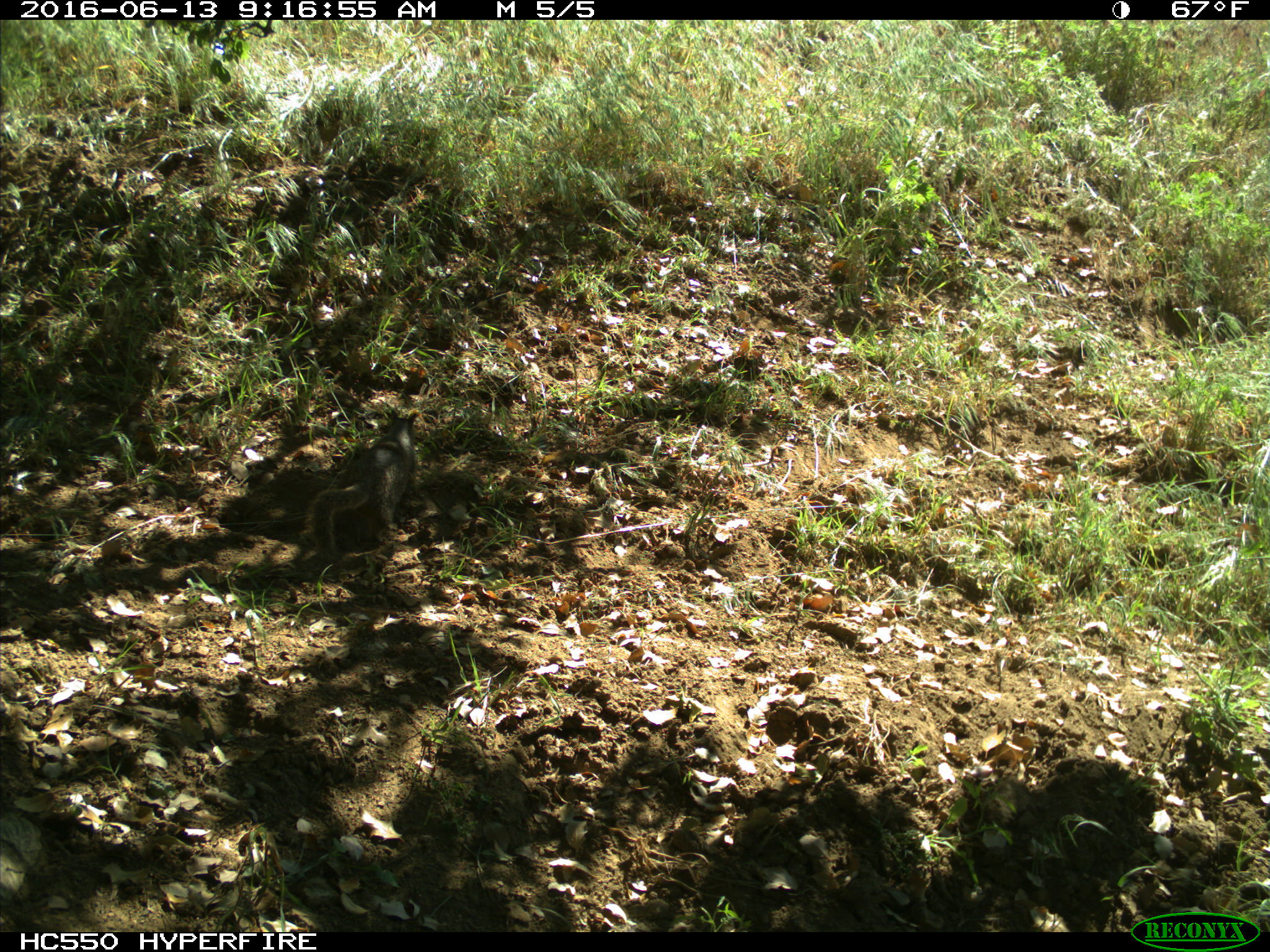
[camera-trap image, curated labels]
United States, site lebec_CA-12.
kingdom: Animalia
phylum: Chordata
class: Mammalia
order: Rodentia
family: Sciuridae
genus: Otospermophilus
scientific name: Otospermophilus beecheyi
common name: california ground squirrel